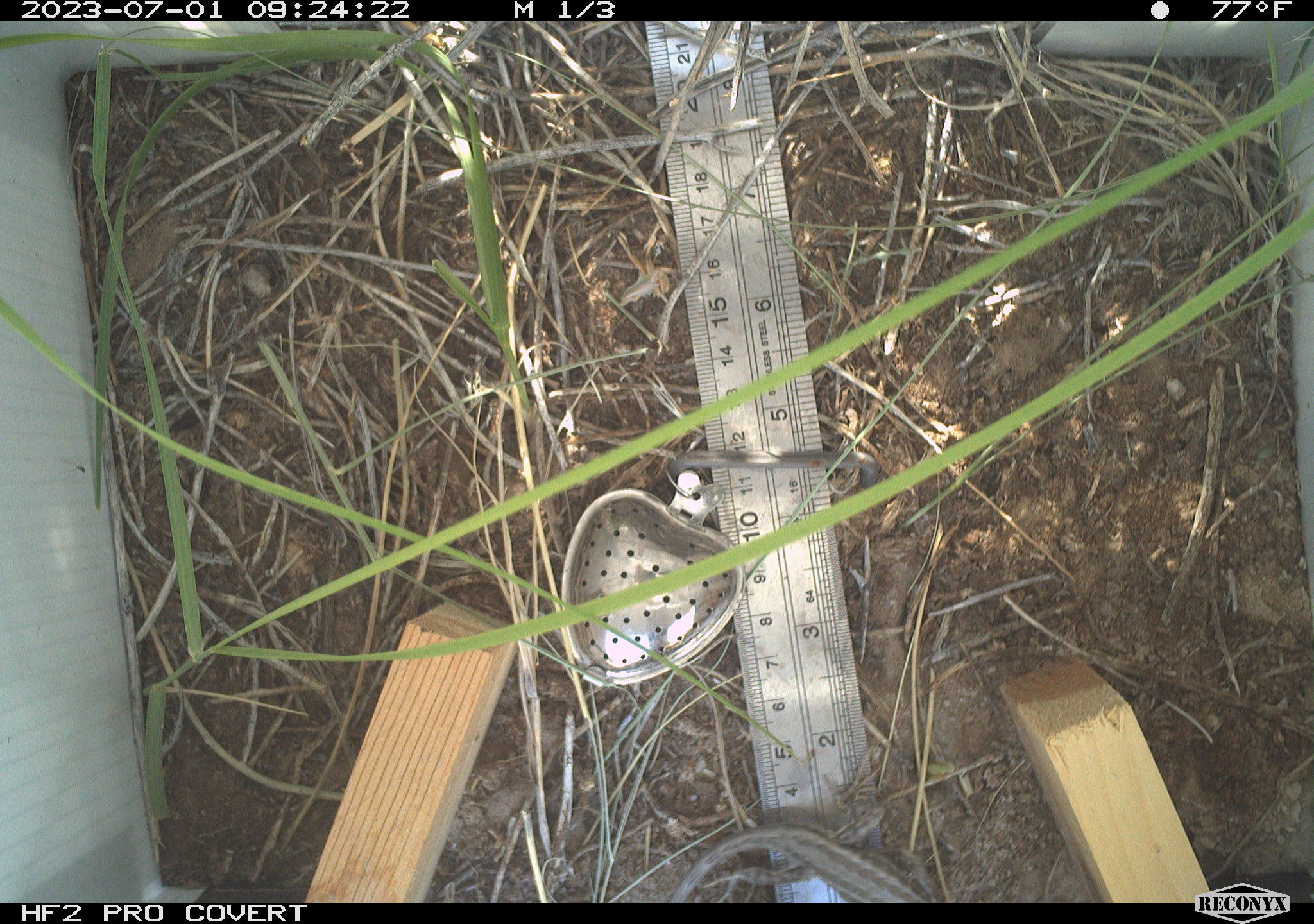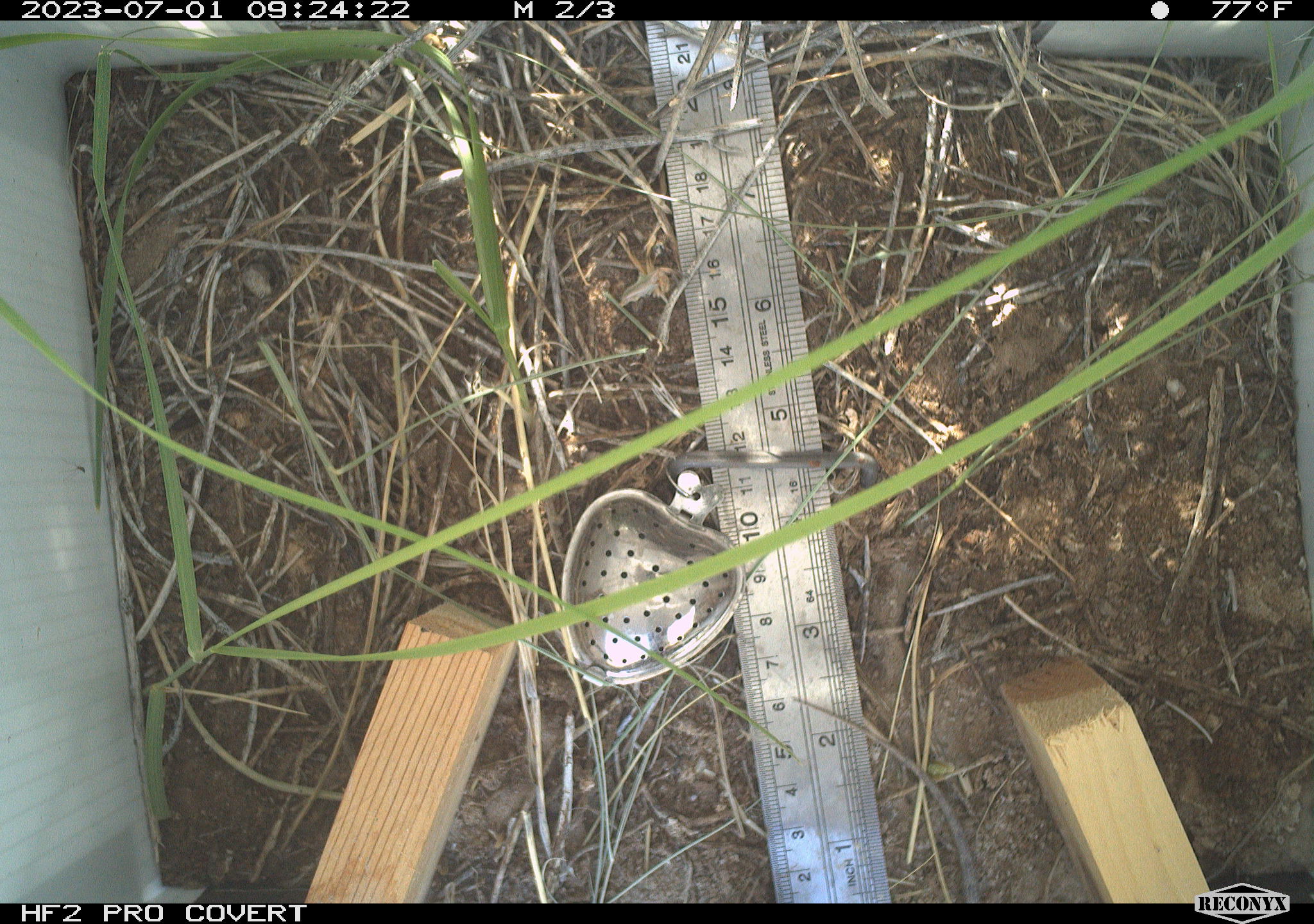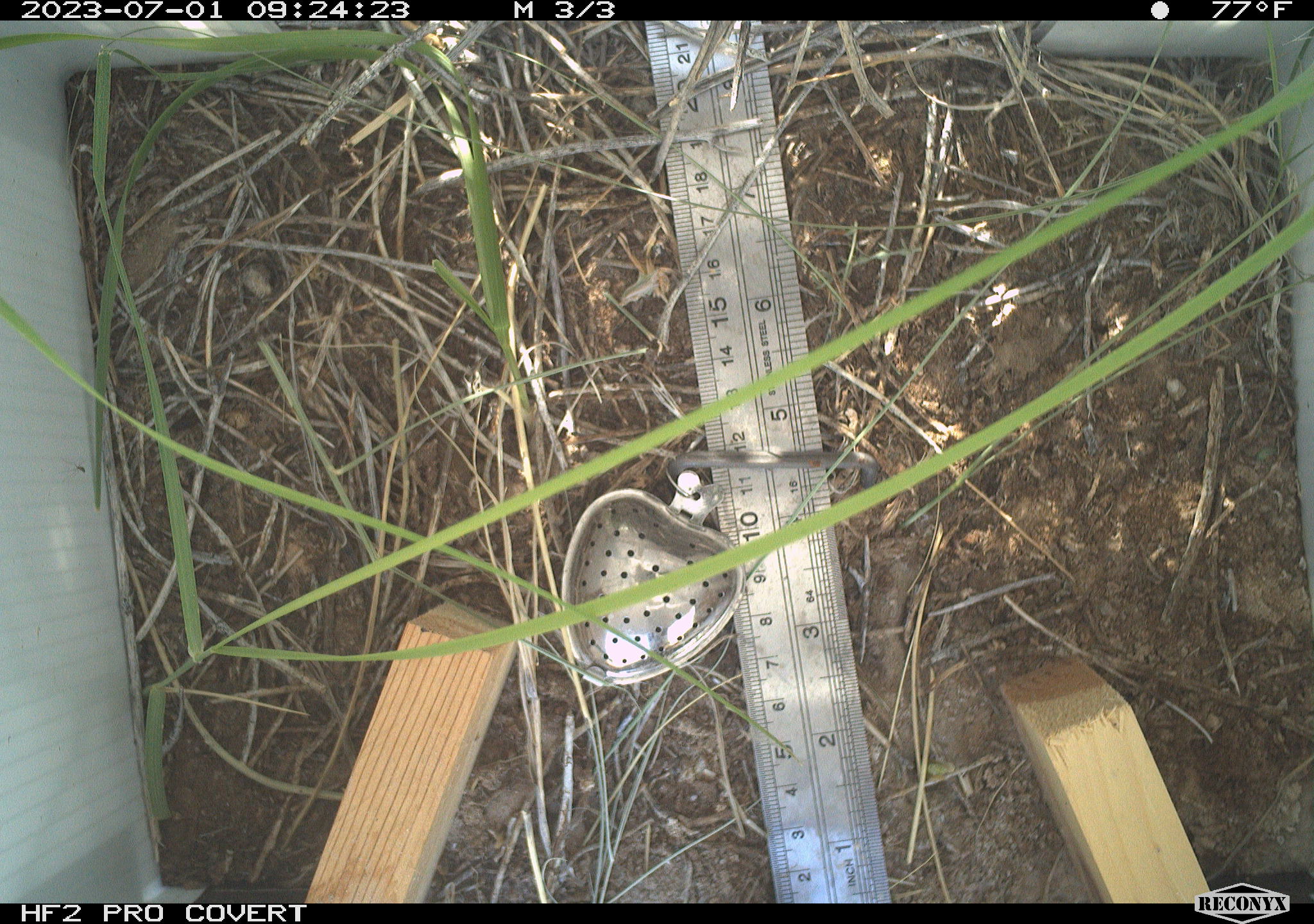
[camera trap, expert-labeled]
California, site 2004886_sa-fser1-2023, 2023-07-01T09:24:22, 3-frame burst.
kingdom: Animalia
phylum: Chordata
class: Reptilia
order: Squamata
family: Phrynosomatidae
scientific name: Phrynosomatidae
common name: phrynosomatid lizards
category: phrynosomatidae family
Phrynosomatidae family (phrynosomatid lizards) (Phrynosomatidae).